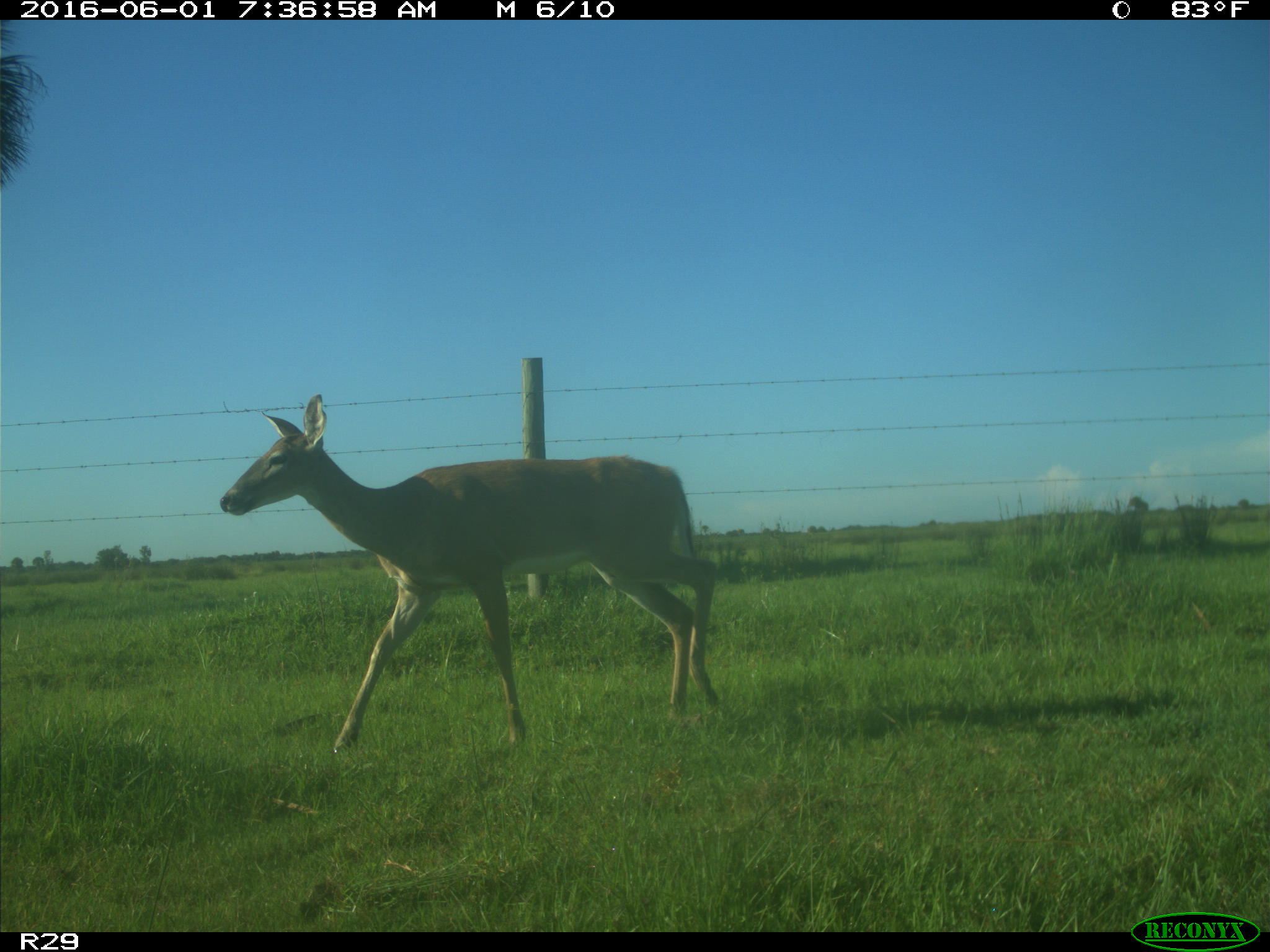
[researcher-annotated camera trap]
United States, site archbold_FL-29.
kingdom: Animalia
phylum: Chordata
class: Mammalia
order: Artiodactyla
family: Cervidae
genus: Odocoileus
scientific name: Odocoileus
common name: deer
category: unidentified deer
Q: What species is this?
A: Unidentified deer (deer) (Odocoileus).